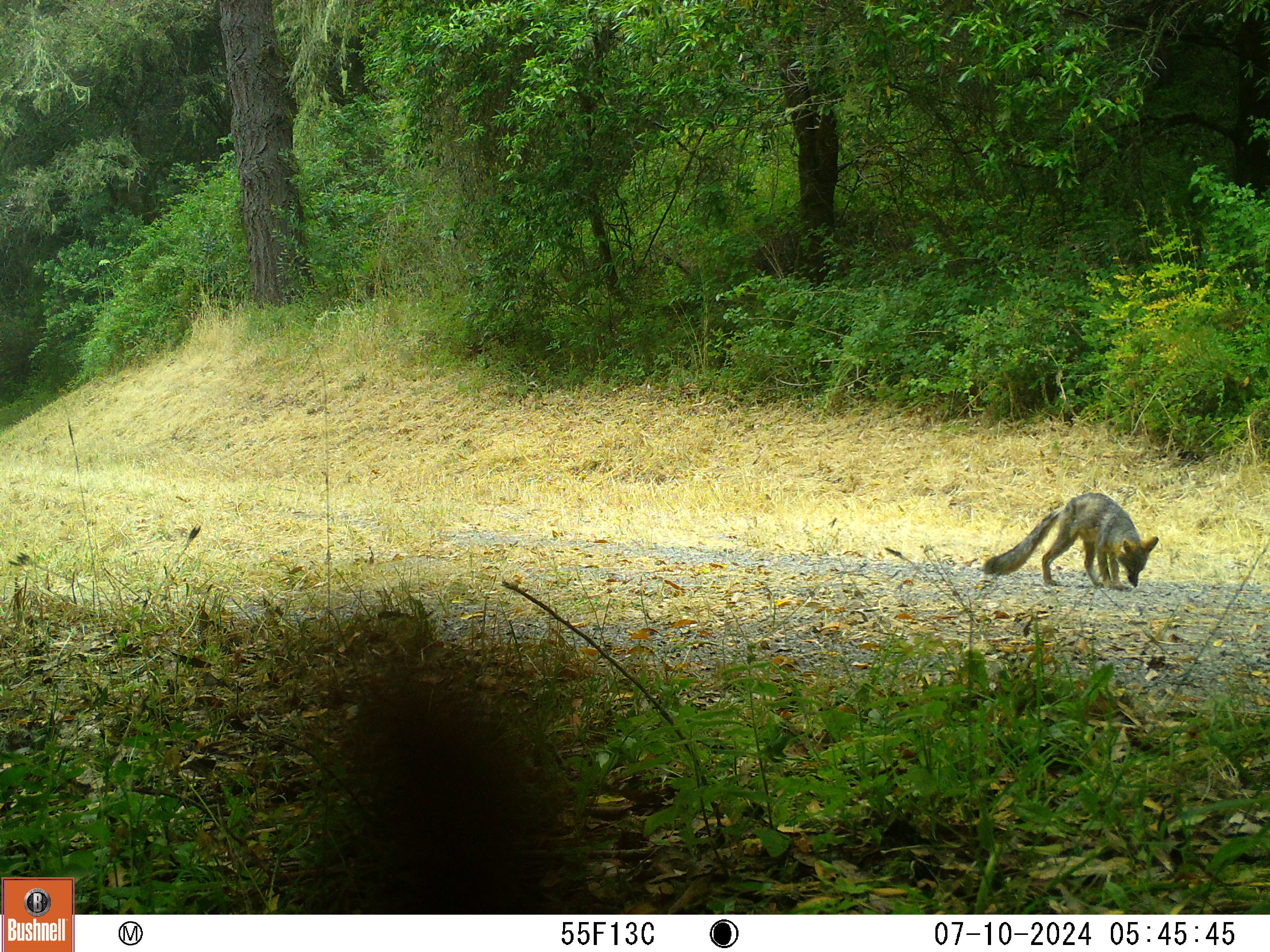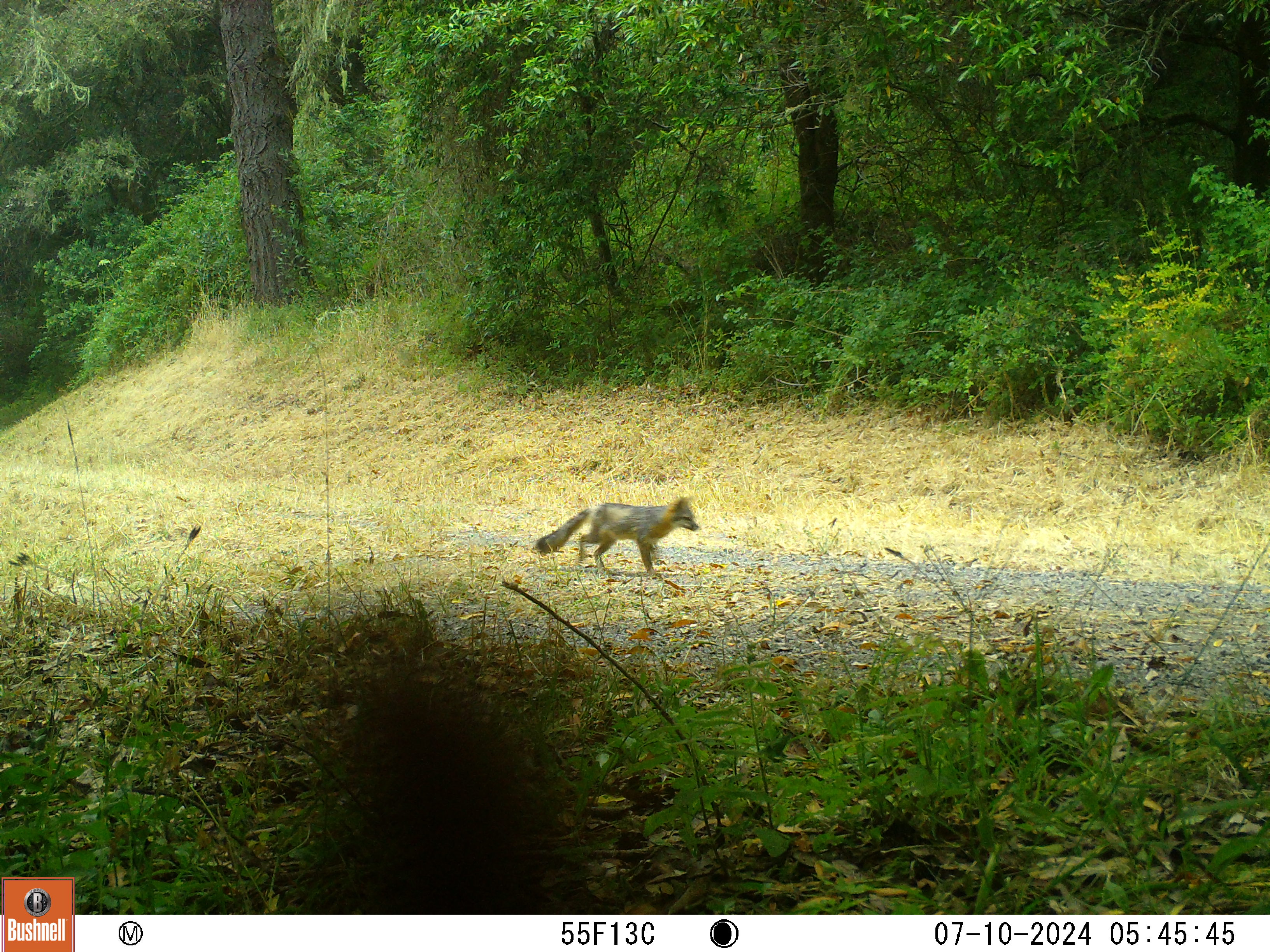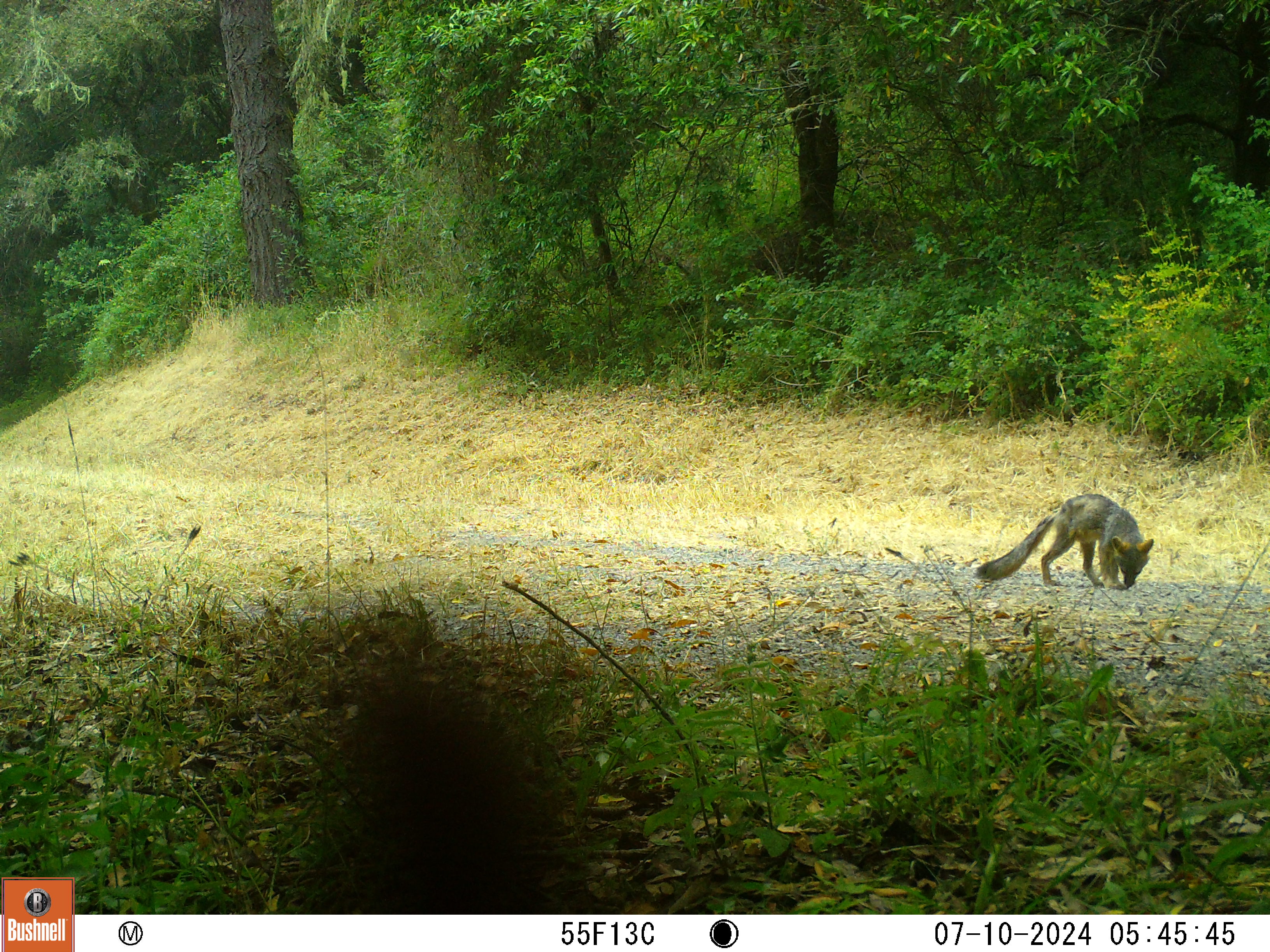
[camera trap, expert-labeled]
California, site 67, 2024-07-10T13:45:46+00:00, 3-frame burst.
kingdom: Animalia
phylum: Chordata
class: Mammalia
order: Carnivora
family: Canidae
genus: Urocyon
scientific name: Urocyon cinereoargenteus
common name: gray fox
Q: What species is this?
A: Gray fox (Urocyon cinereoargenteus).